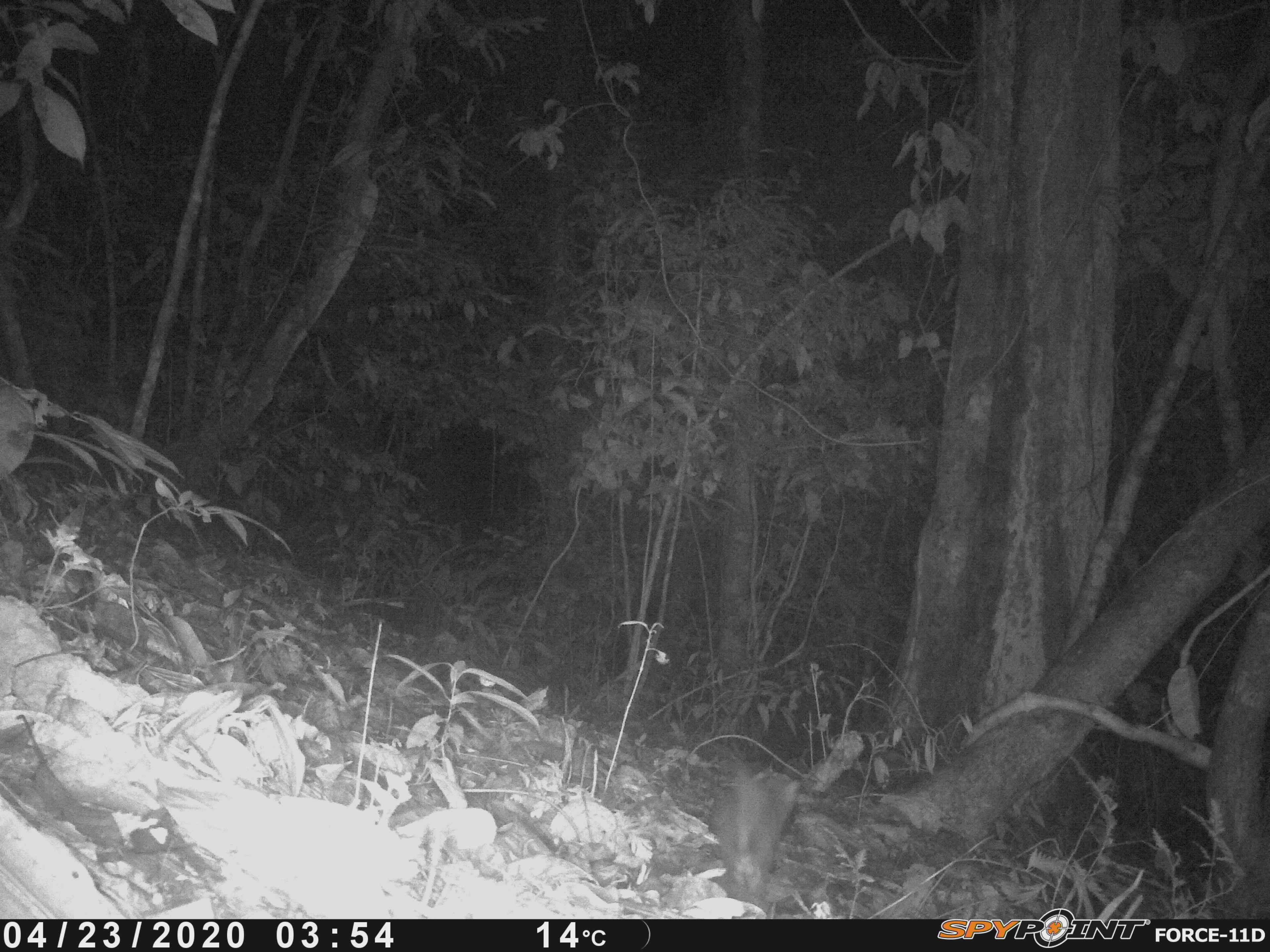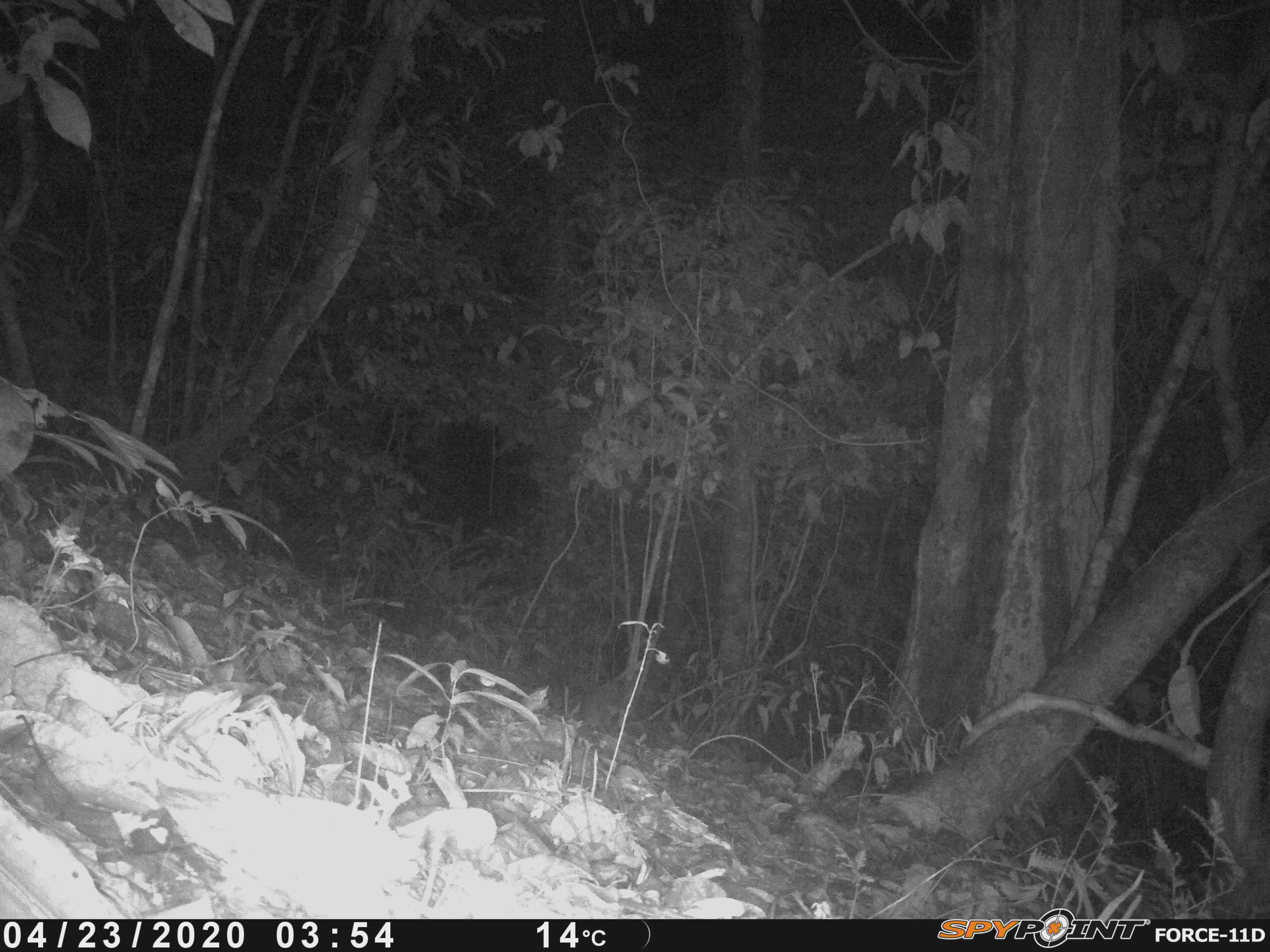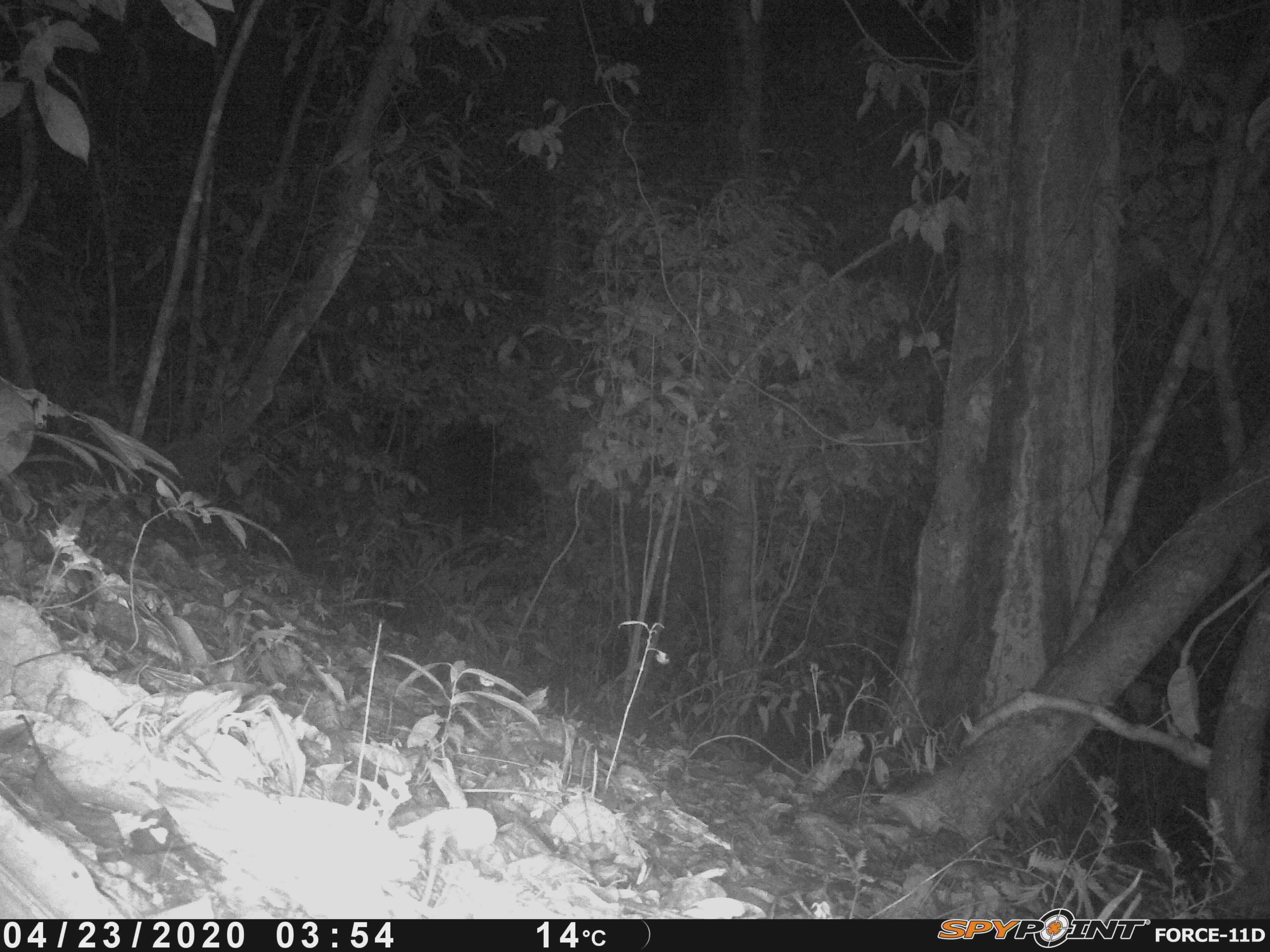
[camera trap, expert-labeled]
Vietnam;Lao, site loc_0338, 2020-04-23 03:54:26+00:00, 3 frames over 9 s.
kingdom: Animalia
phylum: Chordata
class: Mammalia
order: Carnivora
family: Mustelidae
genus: Melogale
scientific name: Melogale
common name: ferret badger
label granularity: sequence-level